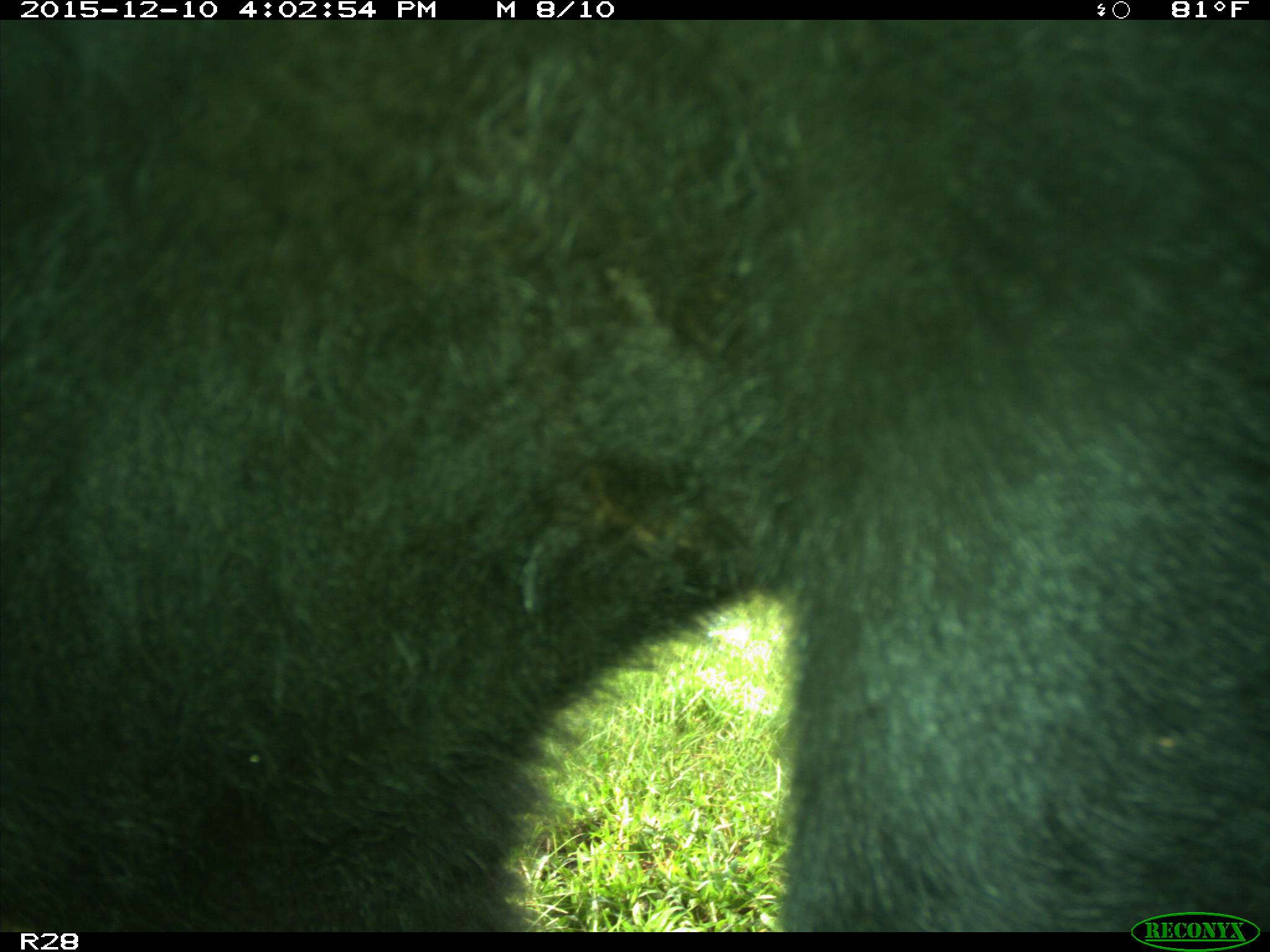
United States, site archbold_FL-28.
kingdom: Animalia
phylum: Chordata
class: Mammalia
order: Artiodactyla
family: Bovidae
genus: Bos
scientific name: Bos taurus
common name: domestic cow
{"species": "Bos taurus (domestic cow)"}